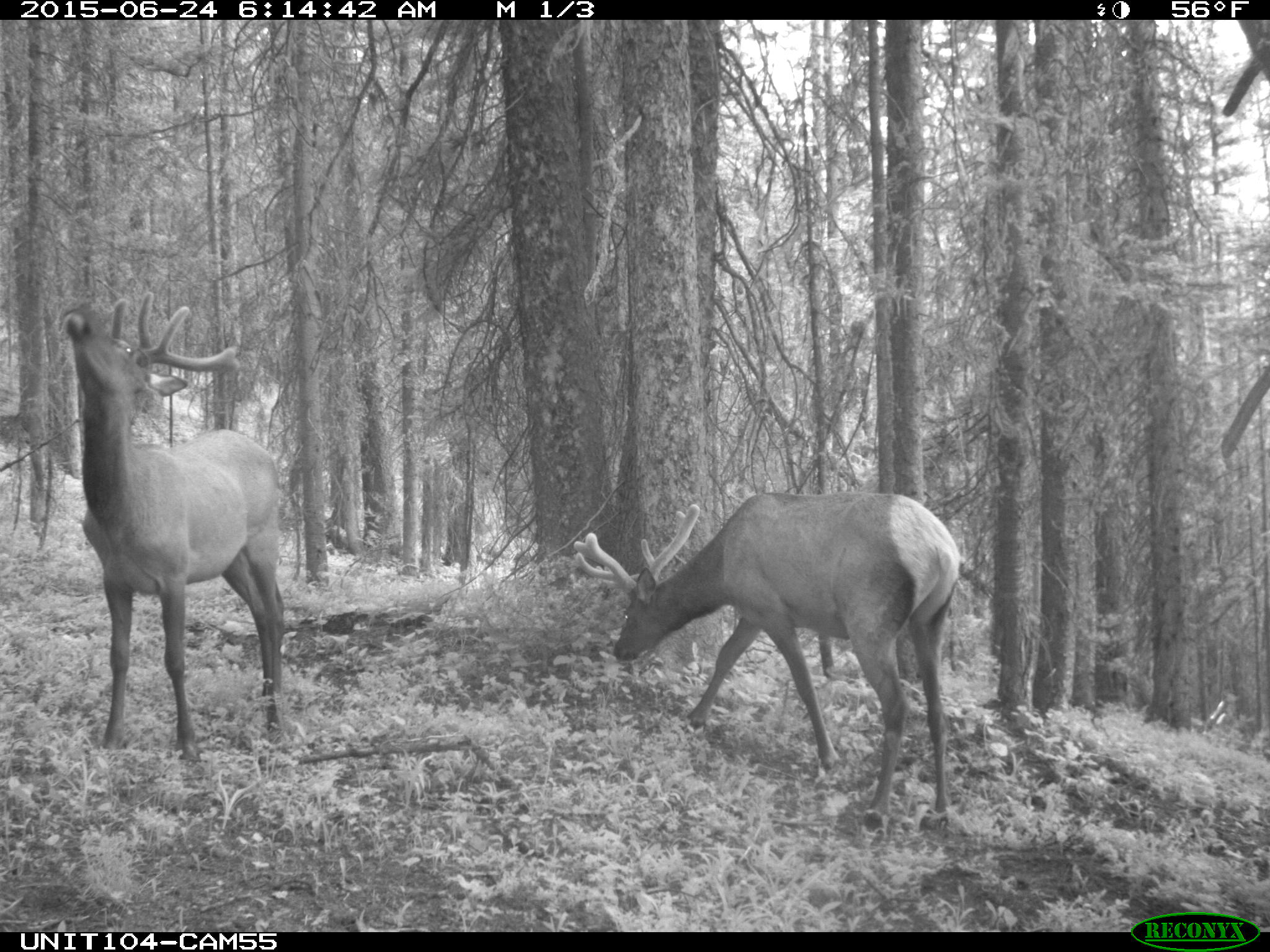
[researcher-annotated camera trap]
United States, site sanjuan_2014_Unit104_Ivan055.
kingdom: Animalia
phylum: Chordata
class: Mammalia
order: Artiodactyla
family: Cervidae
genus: Cervus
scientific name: Cervus elaphus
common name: red deer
Cervus elaphus (red deer).